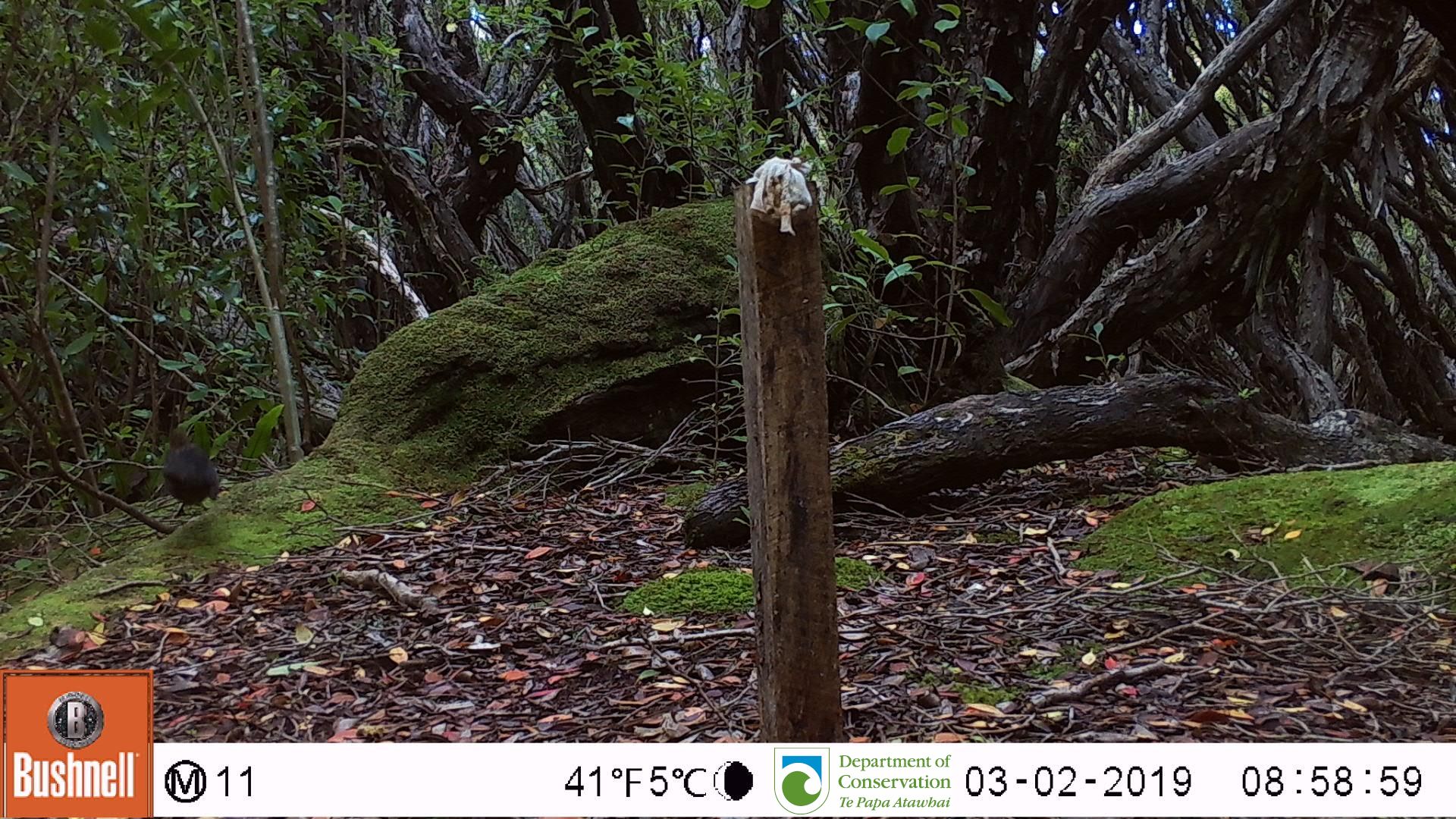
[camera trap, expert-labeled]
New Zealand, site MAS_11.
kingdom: Animalia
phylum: Chordata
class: Aves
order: Passeriformes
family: Turdidae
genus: Turdus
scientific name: Turdus merula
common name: eurasian blackbird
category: blackbird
Blackbird (eurasian blackbird) (Turdus merula).